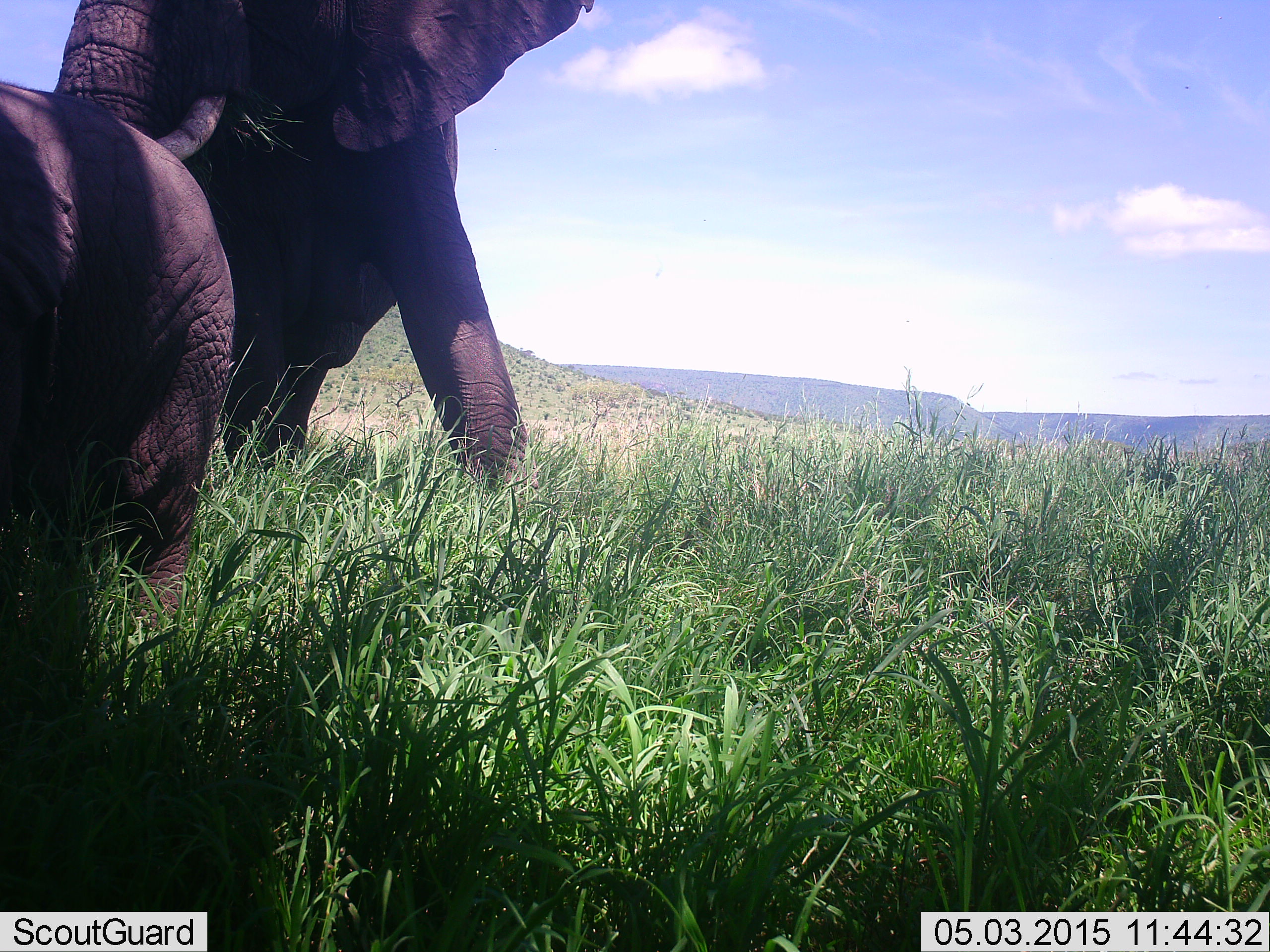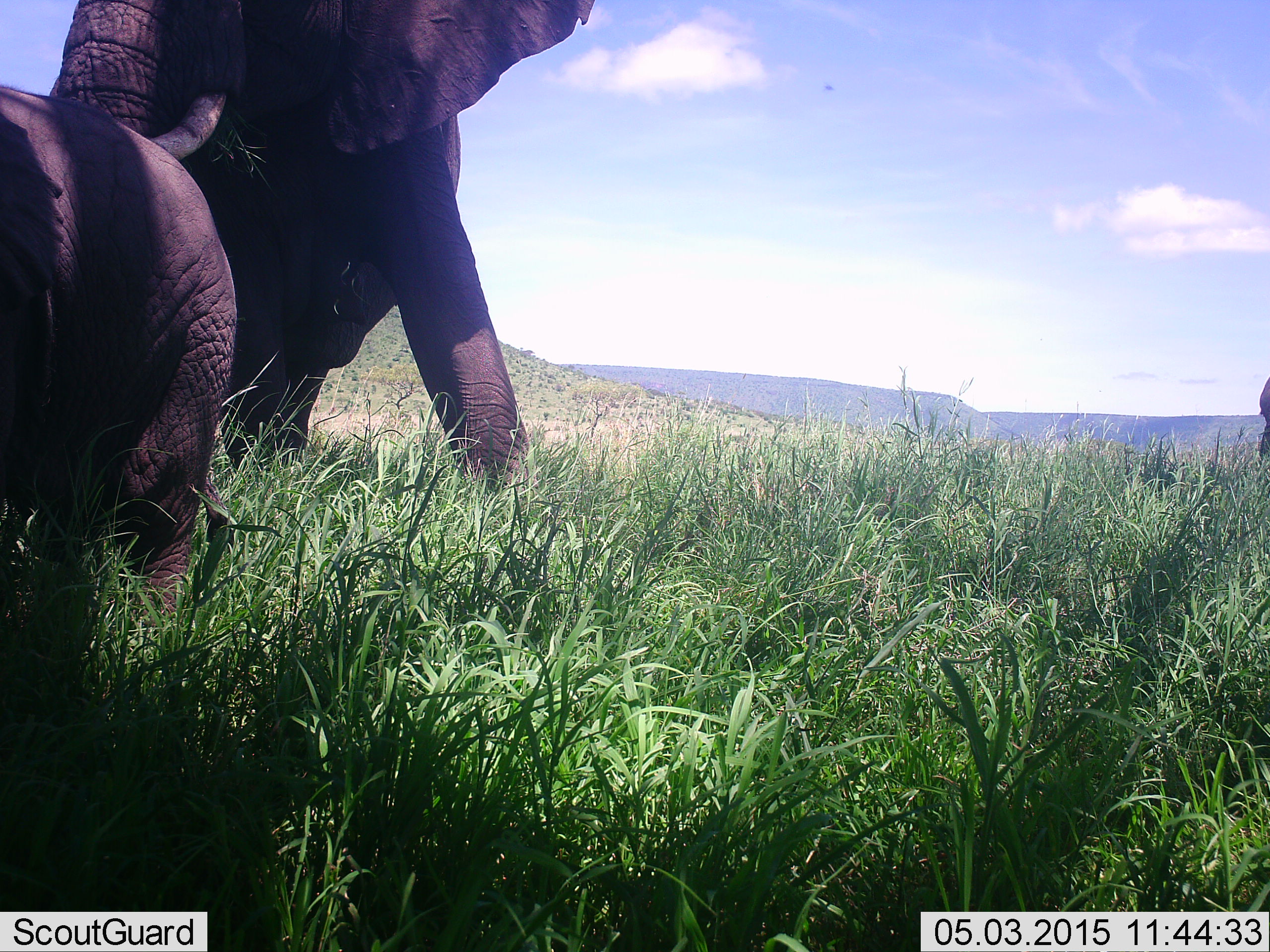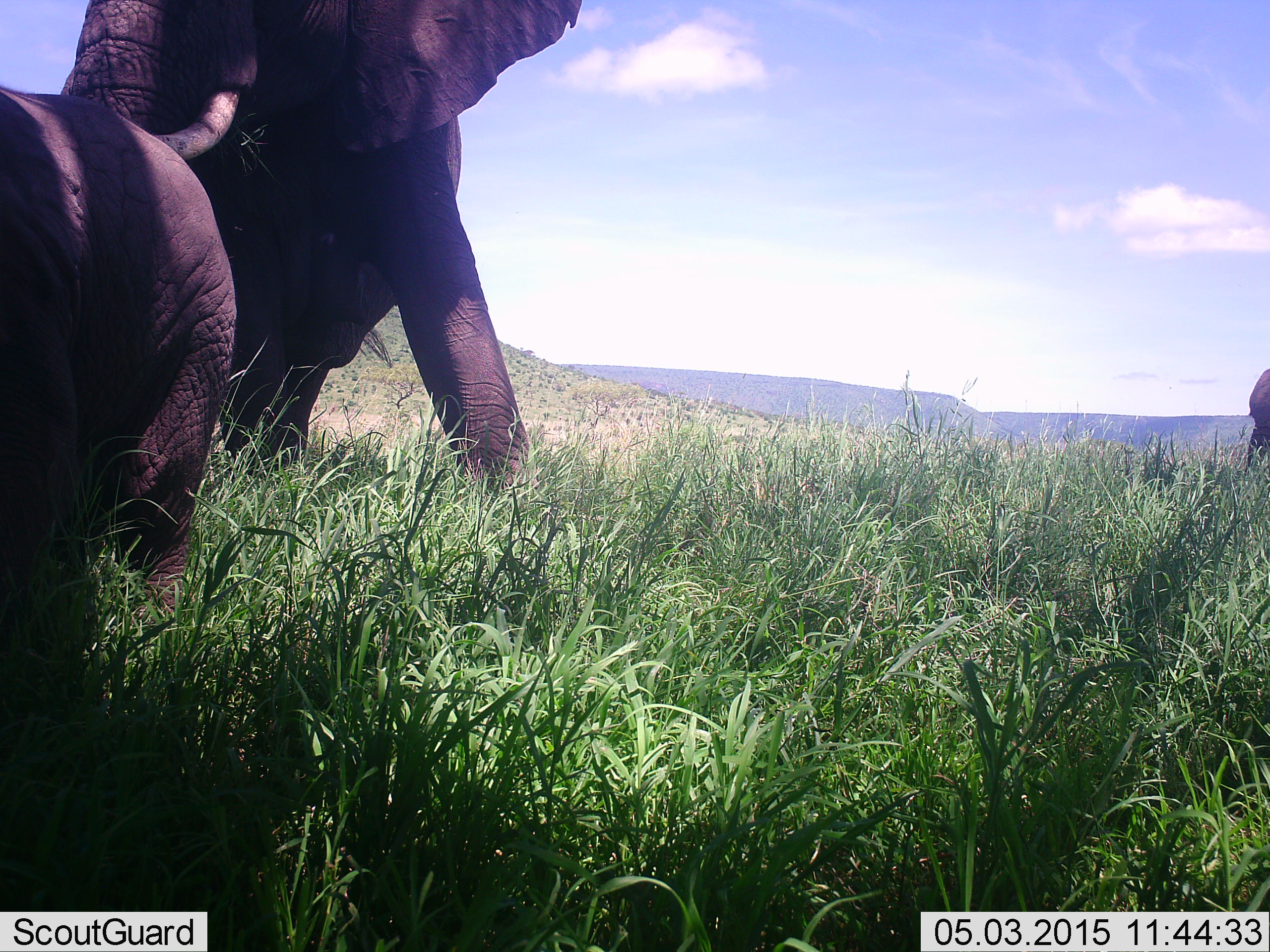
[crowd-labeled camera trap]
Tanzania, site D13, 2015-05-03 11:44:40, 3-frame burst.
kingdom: Animalia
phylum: Chordata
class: Mammalia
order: Proboscidea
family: Elephantidae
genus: Loxodonta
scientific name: Loxodonta africana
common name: african bush elephant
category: elephant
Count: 2.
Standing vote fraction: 80%.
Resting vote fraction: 0%.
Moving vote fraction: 20%.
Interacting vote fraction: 10%.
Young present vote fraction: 50%.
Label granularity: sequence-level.